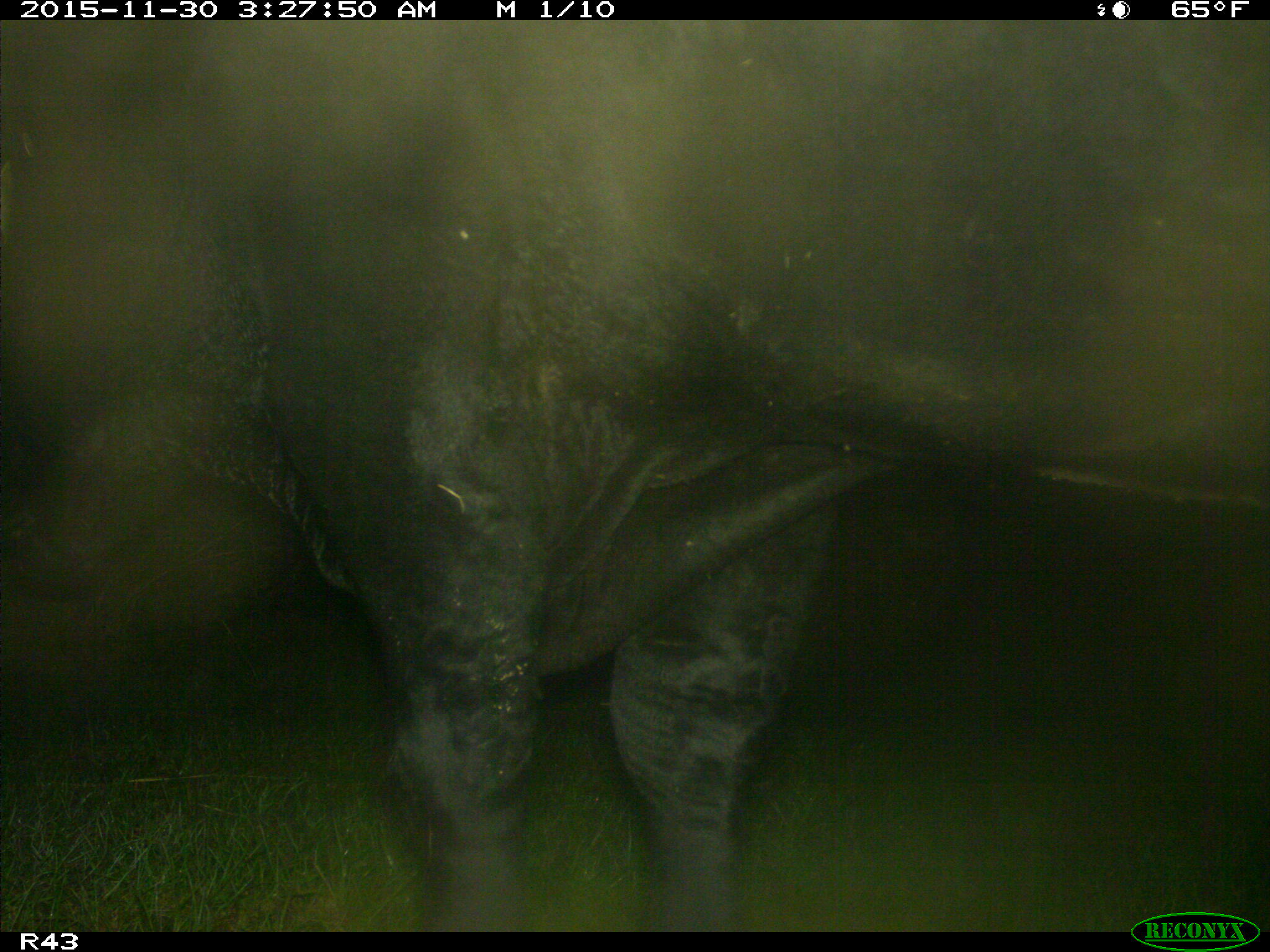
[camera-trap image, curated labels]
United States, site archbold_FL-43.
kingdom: Animalia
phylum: Chordata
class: Mammalia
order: Artiodactyla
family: Bovidae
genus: Bos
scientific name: Bos taurus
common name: domestic cow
Bos taurus (domestic cow).